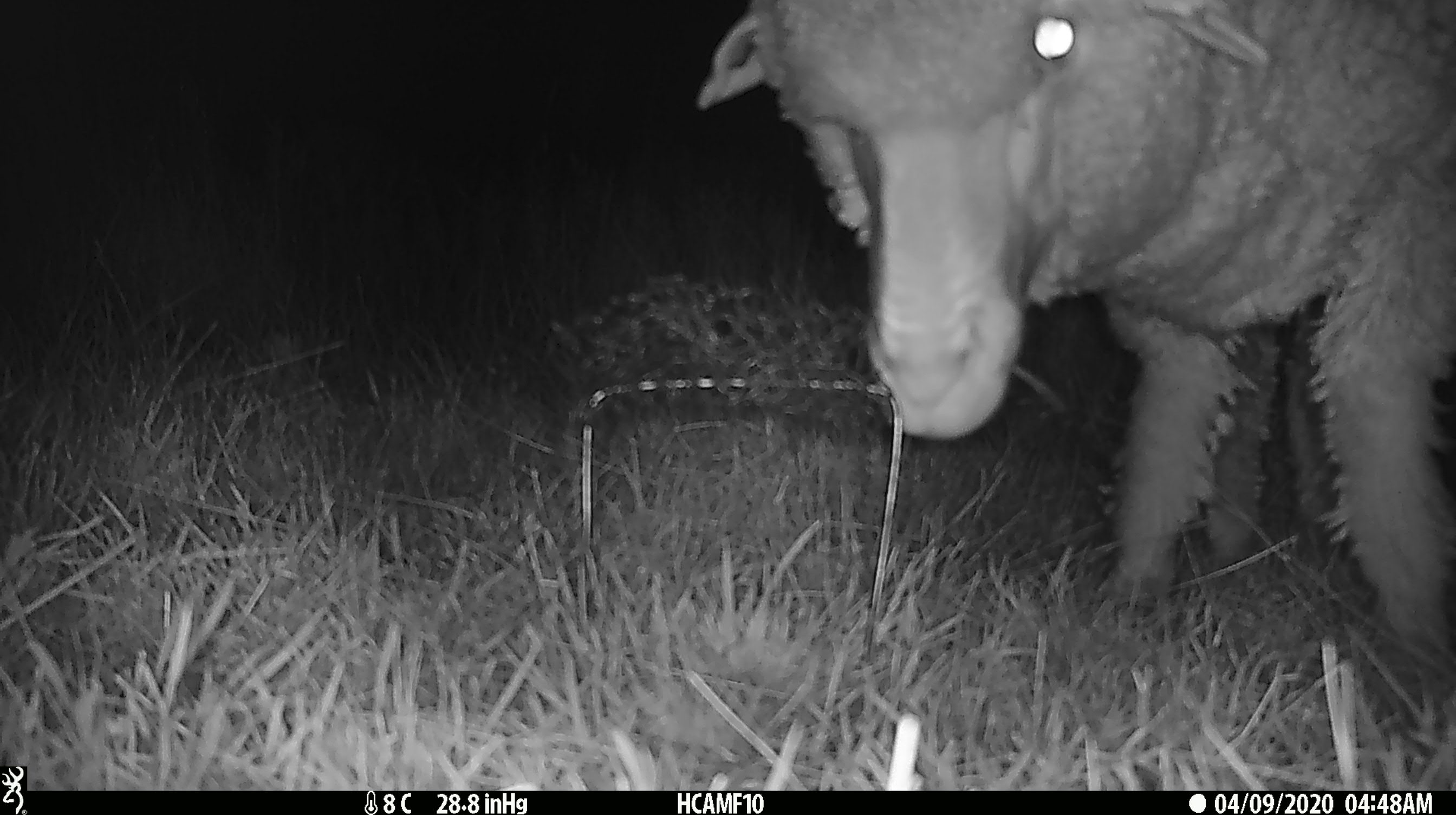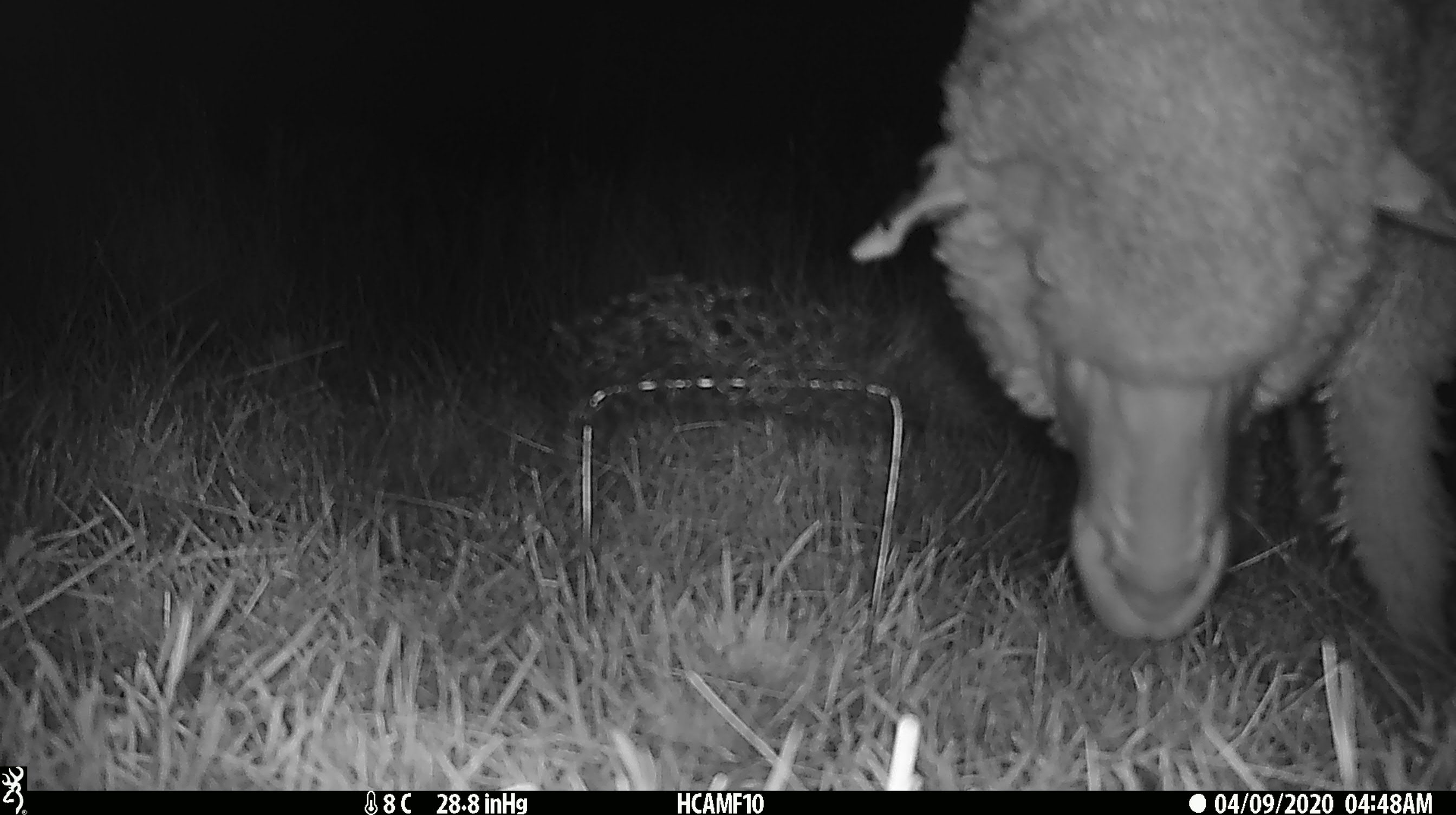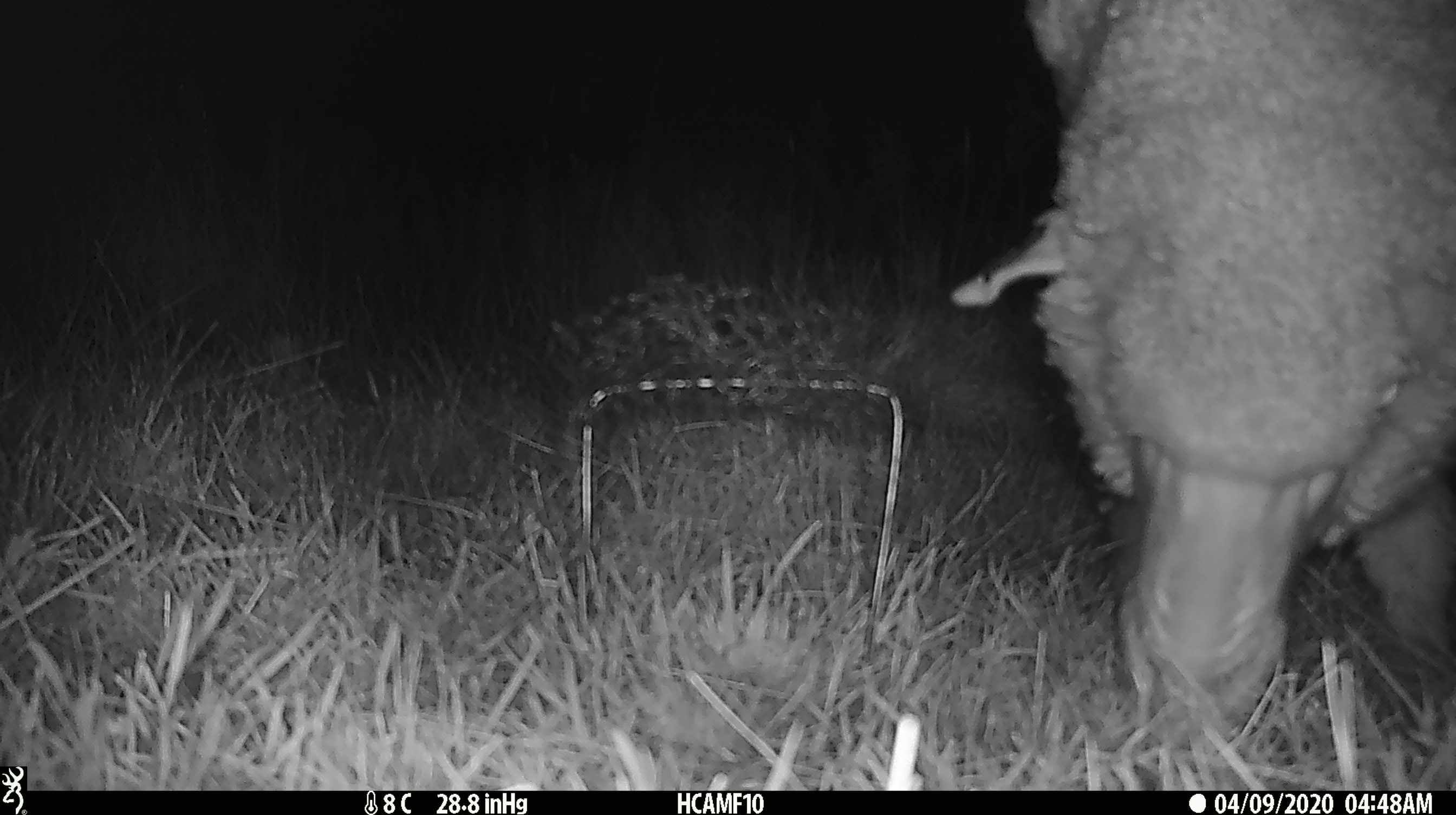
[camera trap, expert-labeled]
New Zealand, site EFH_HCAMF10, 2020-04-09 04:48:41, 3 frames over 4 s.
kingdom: Animalia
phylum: Chordata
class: Mammalia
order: Artiodactyla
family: Bovidae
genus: Ovis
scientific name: Ovis aries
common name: domestic sheep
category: sheep